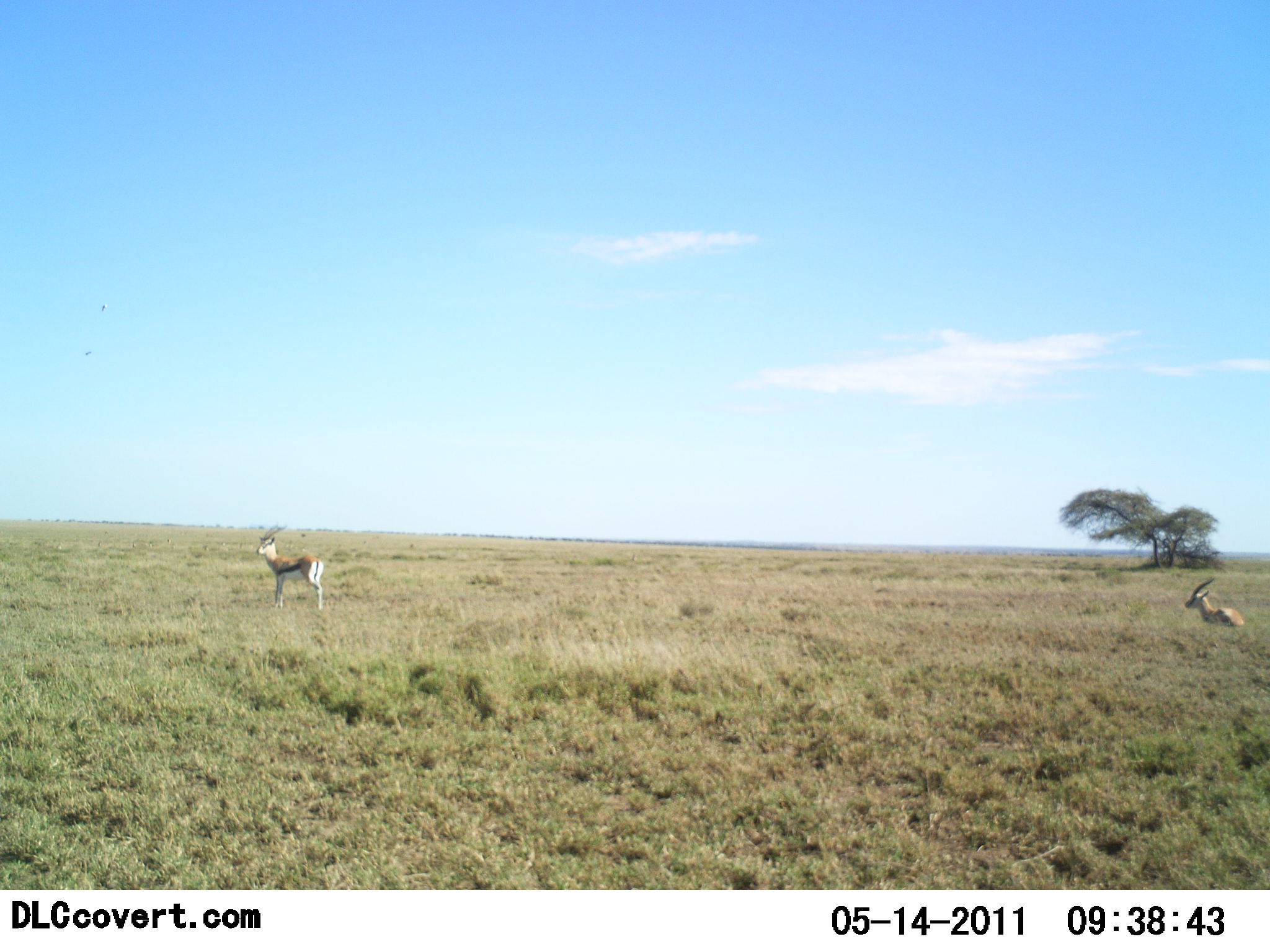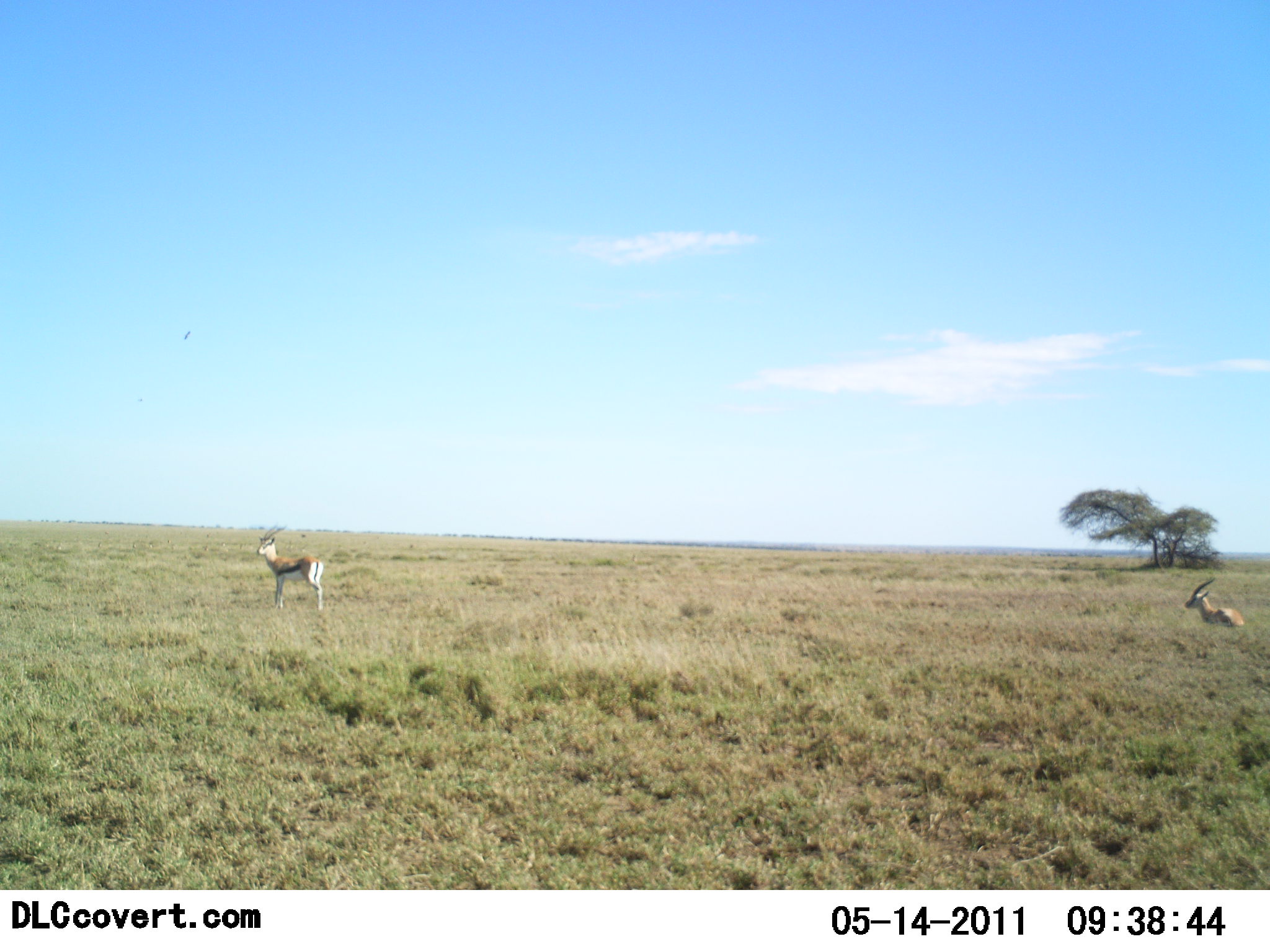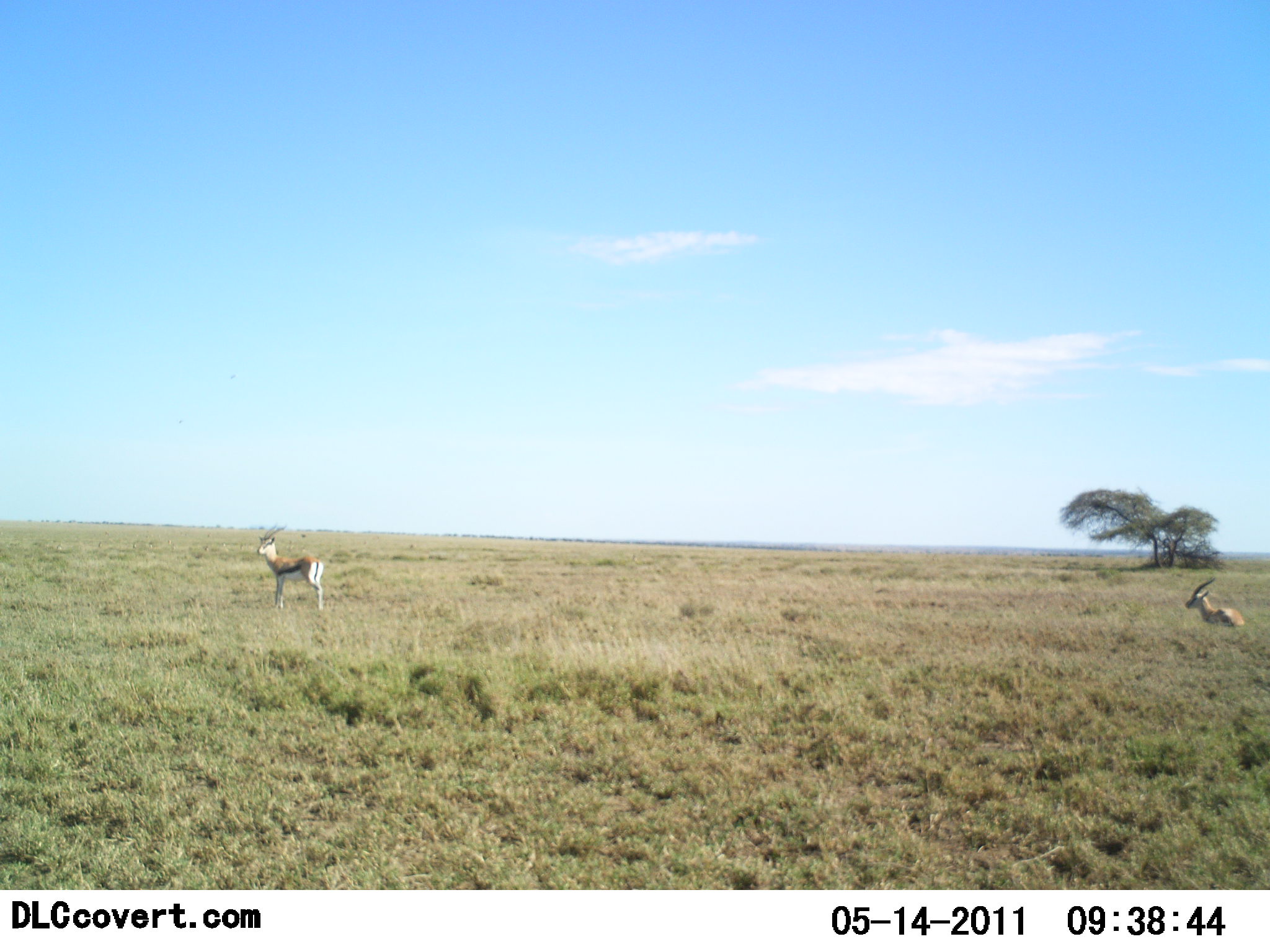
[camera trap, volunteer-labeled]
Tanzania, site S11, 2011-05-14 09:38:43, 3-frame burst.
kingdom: Animalia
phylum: Chordata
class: Mammalia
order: Artiodactyla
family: Bovidae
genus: Eudorcas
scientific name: Eudorcas thomsonii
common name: thomson's gazelle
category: gazellethomsons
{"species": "gazellethomsons (thomson's gazelle) (Eudorcas thomsonii)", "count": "2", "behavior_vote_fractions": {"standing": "92%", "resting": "50%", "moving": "8%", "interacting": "0%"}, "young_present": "0%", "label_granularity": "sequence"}